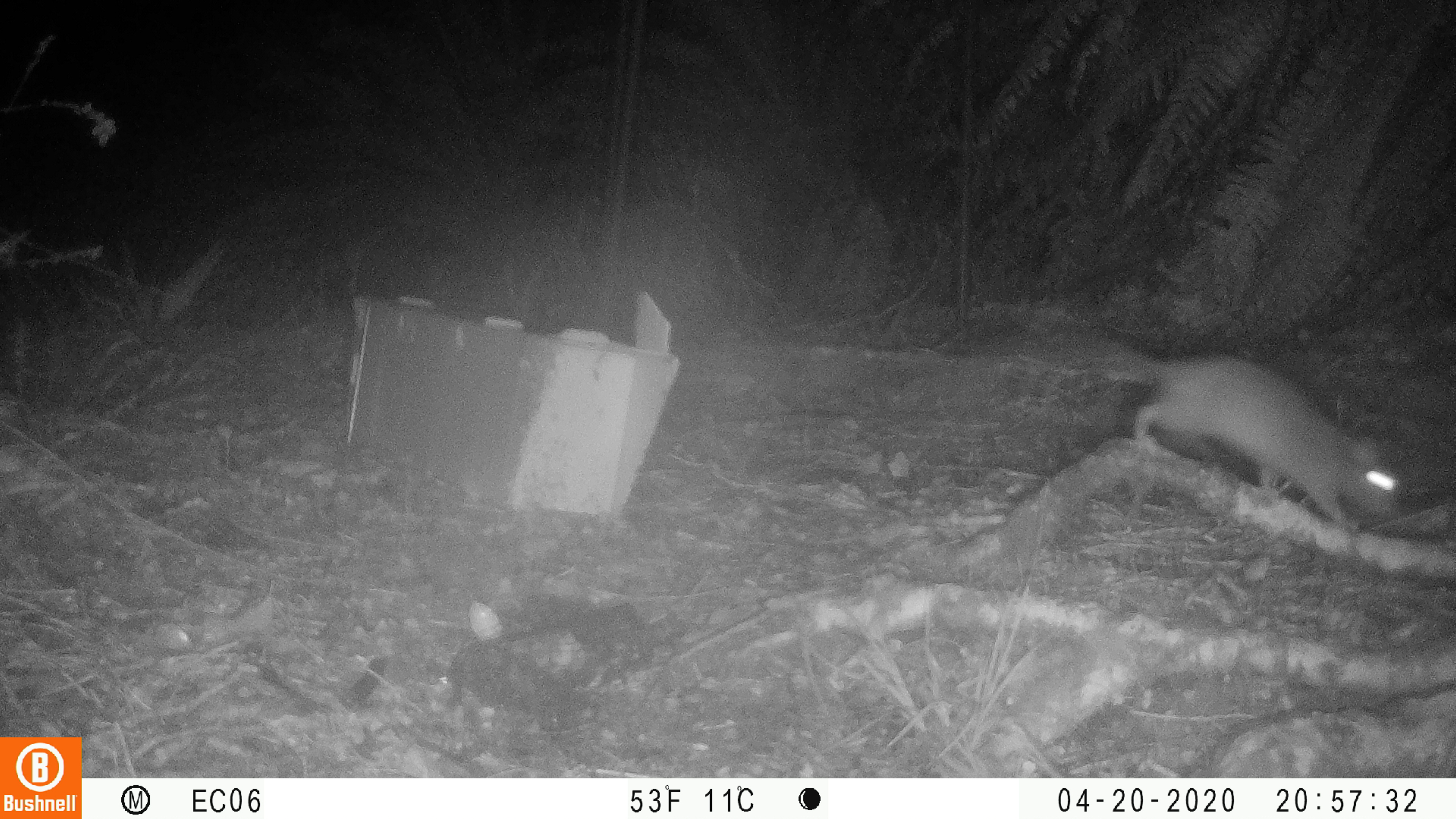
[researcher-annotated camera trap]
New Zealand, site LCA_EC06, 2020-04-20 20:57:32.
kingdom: Animalia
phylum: Chordata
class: Mammalia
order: Rodentia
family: Muridae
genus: Rattus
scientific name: Rattus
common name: rat